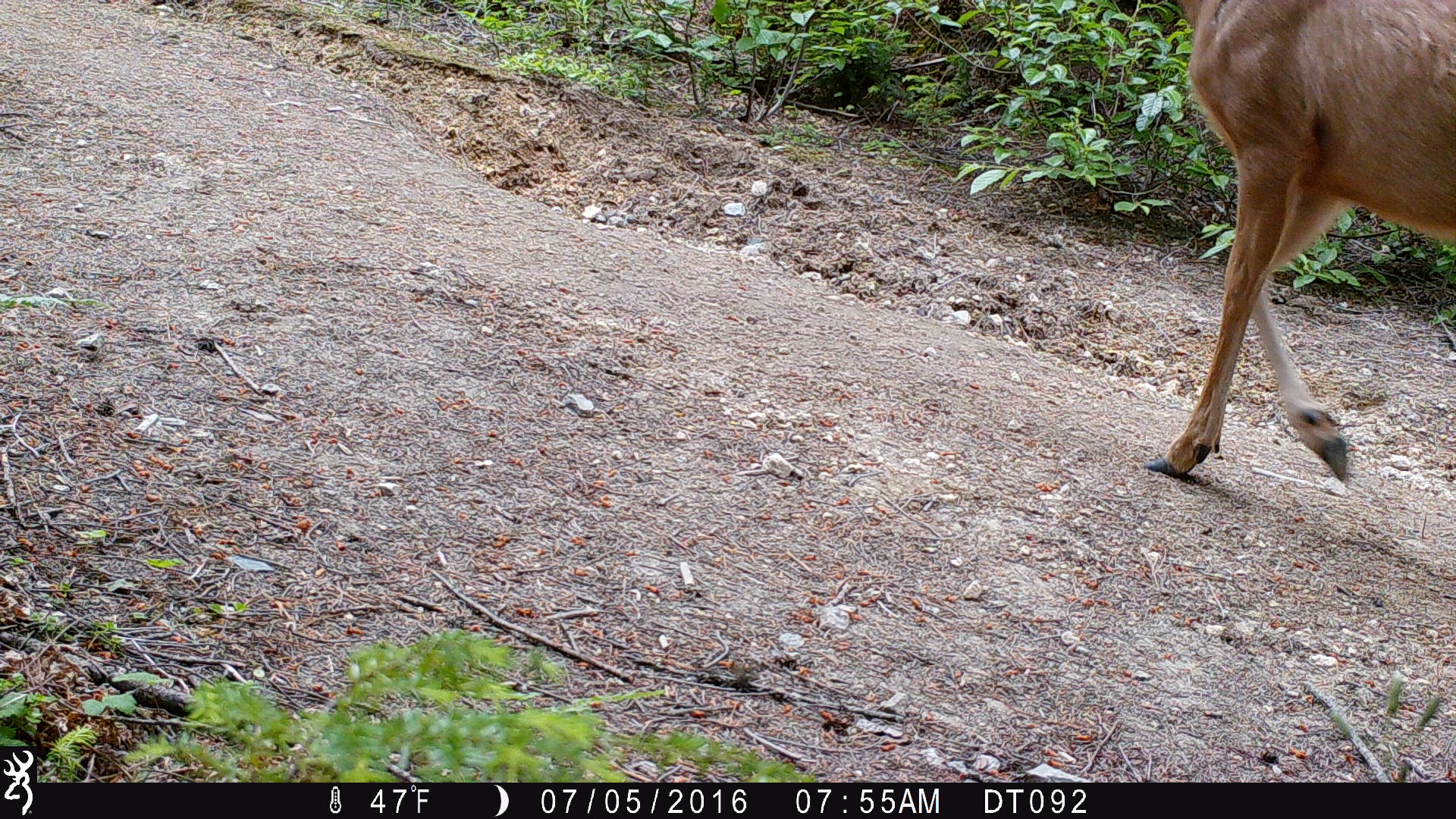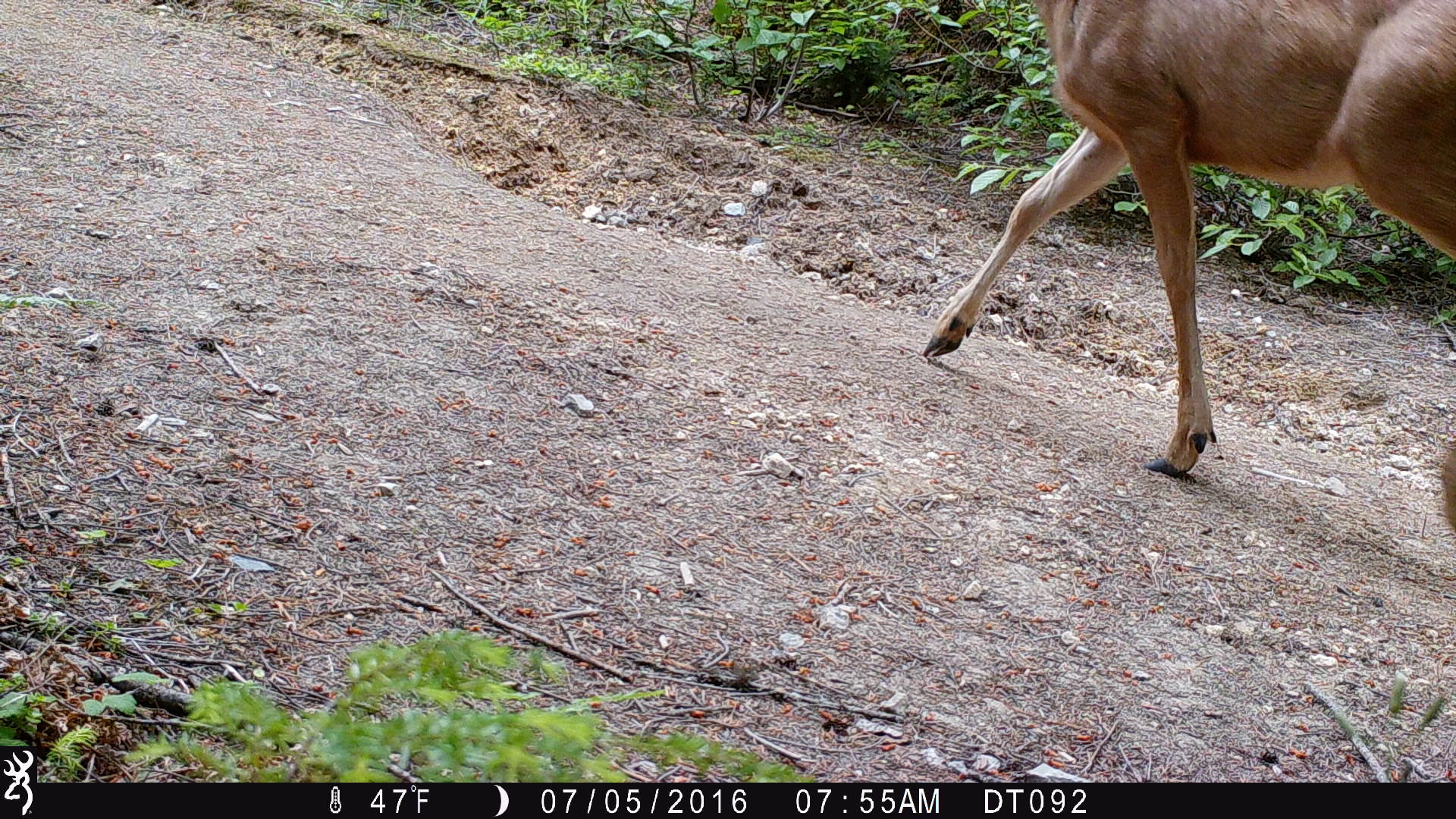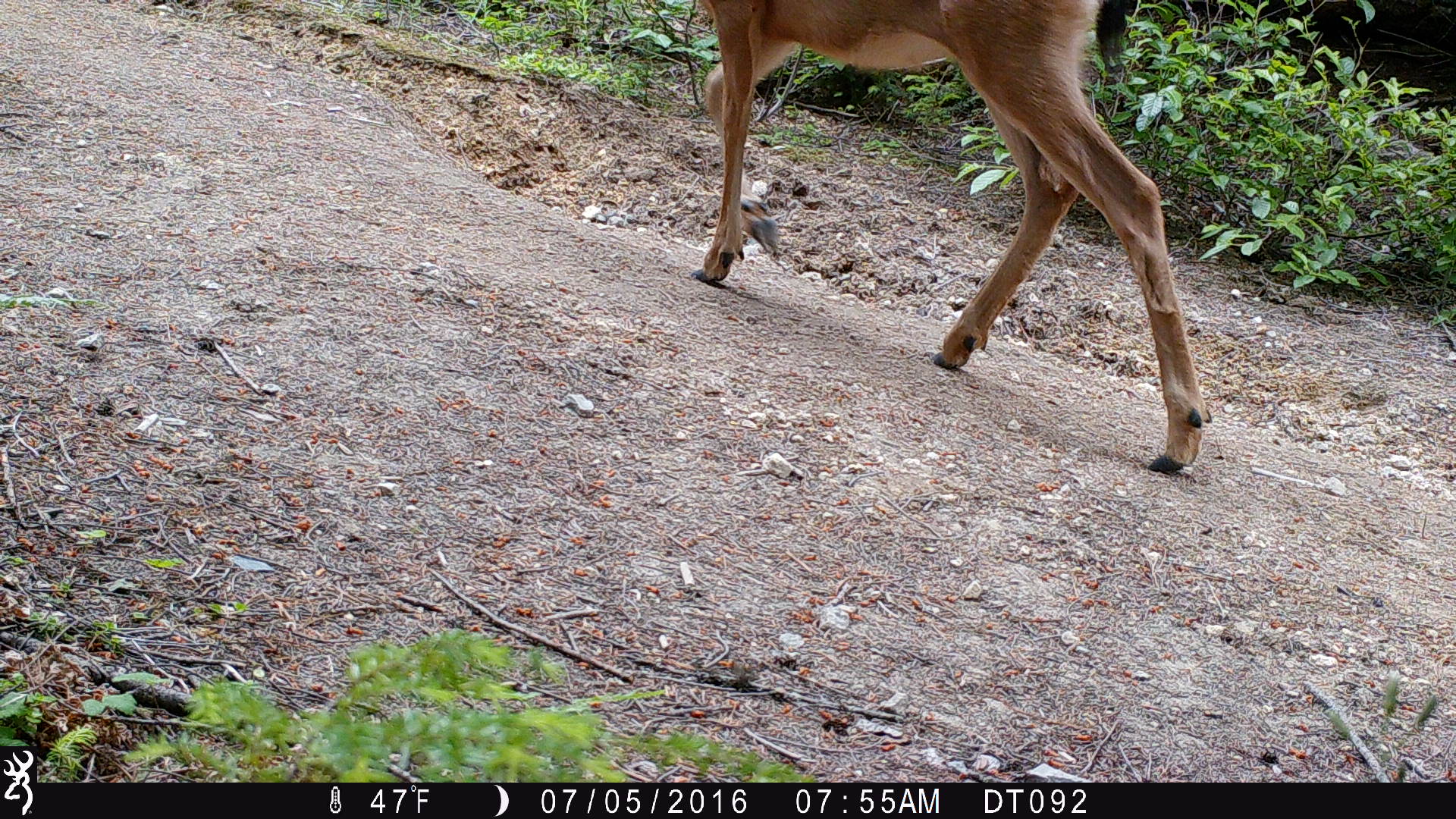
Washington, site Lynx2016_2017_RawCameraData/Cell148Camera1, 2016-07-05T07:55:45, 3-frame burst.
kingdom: Animalia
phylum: Chordata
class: Mammalia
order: Artiodactyla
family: Cervidae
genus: Odocoileus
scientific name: Odocoileus hemionus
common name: mule deer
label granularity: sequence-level